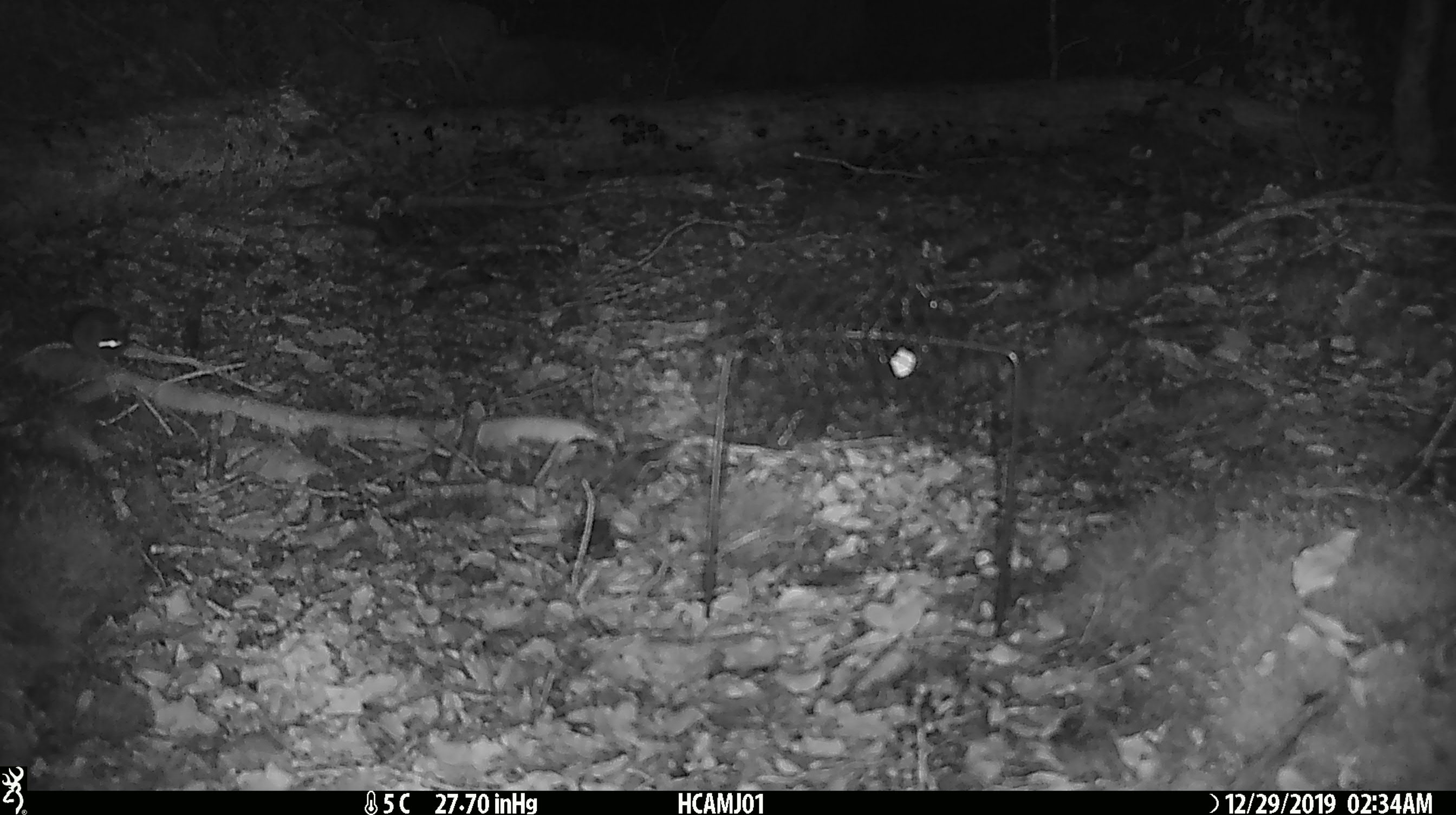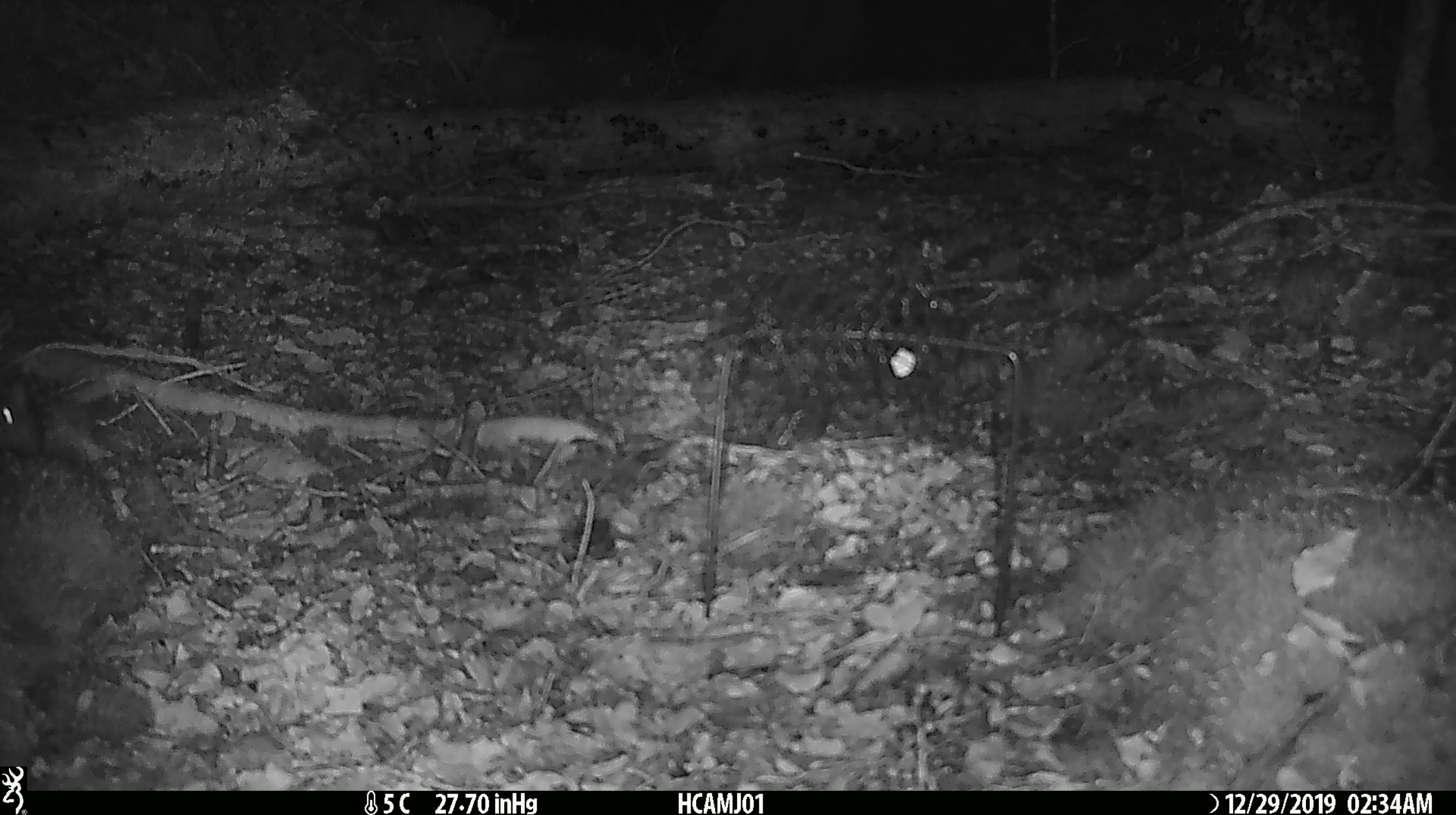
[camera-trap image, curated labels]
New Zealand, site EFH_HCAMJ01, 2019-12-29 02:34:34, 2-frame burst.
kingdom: Animalia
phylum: Chordata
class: Mammalia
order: Rodentia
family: Muridae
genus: Mus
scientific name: Mus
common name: mouse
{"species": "mouse (Mus)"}